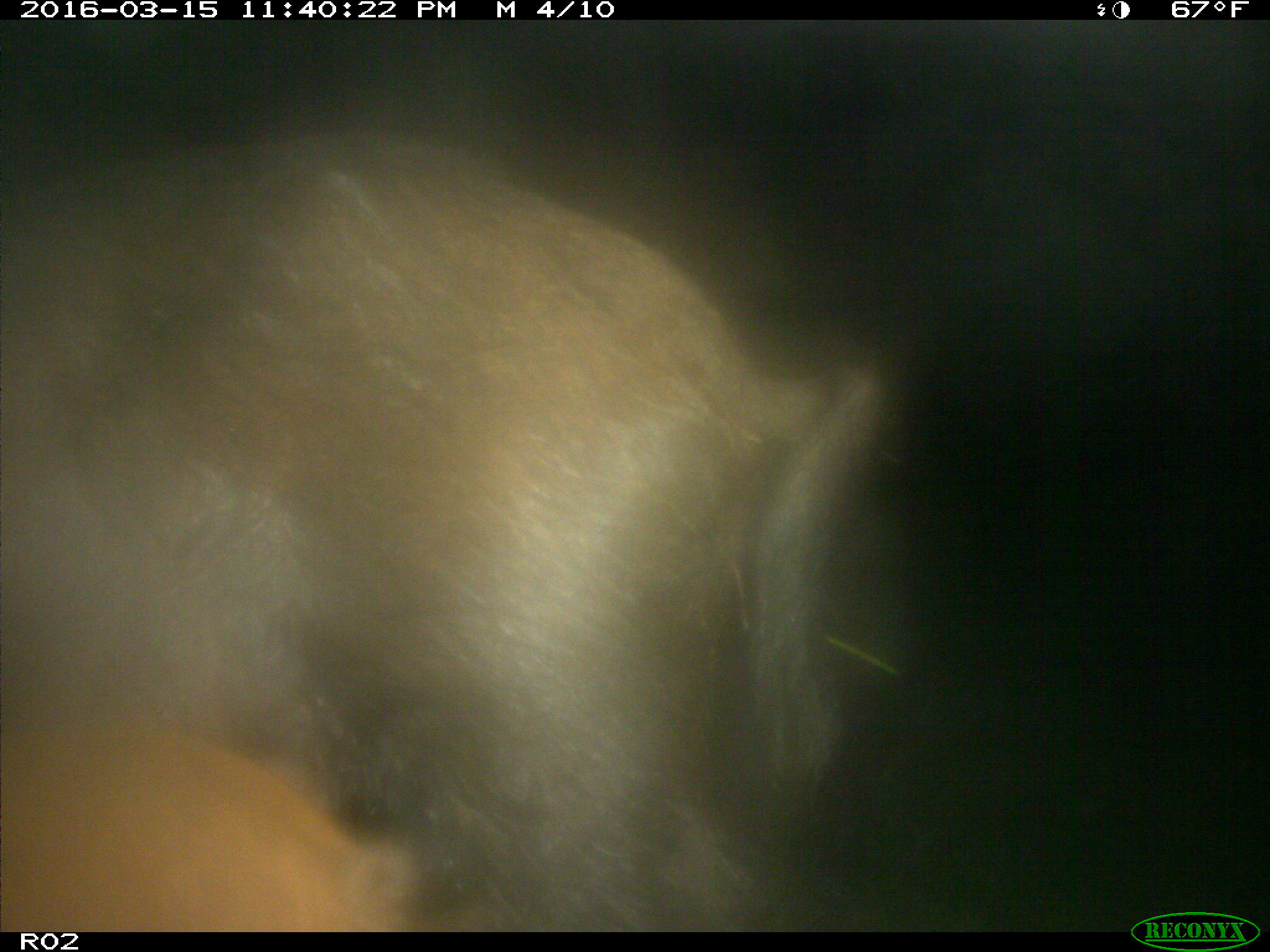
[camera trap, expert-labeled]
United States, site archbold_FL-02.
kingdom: Animalia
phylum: Chordata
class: Mammalia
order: Artiodactyla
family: Suidae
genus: Sus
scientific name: Sus scrofa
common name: wild boar